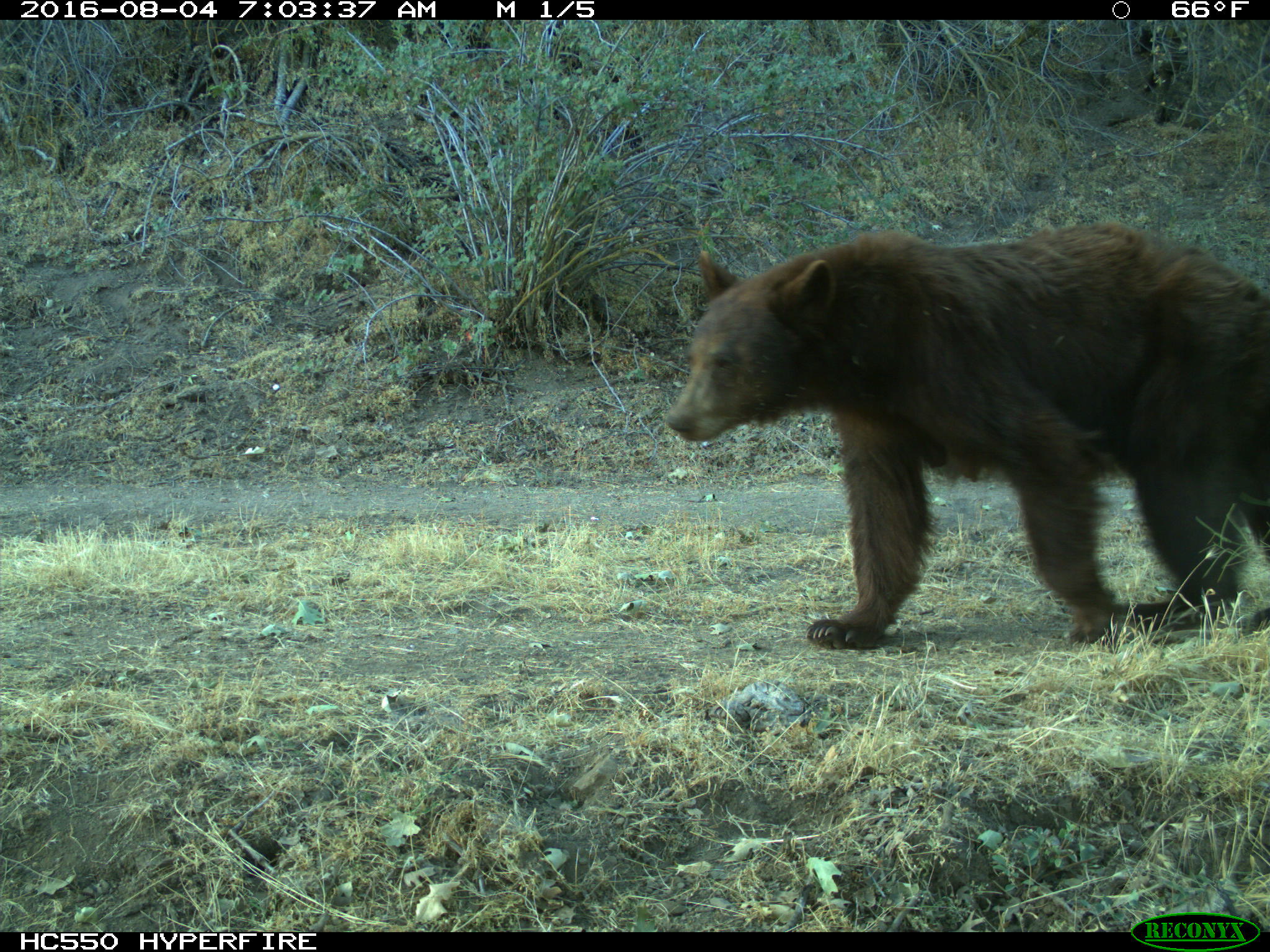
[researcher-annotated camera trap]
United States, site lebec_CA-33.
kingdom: Animalia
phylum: Chordata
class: Mammalia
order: Carnivora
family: Ursidae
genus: Ursus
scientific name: Ursus americanus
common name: american black bear